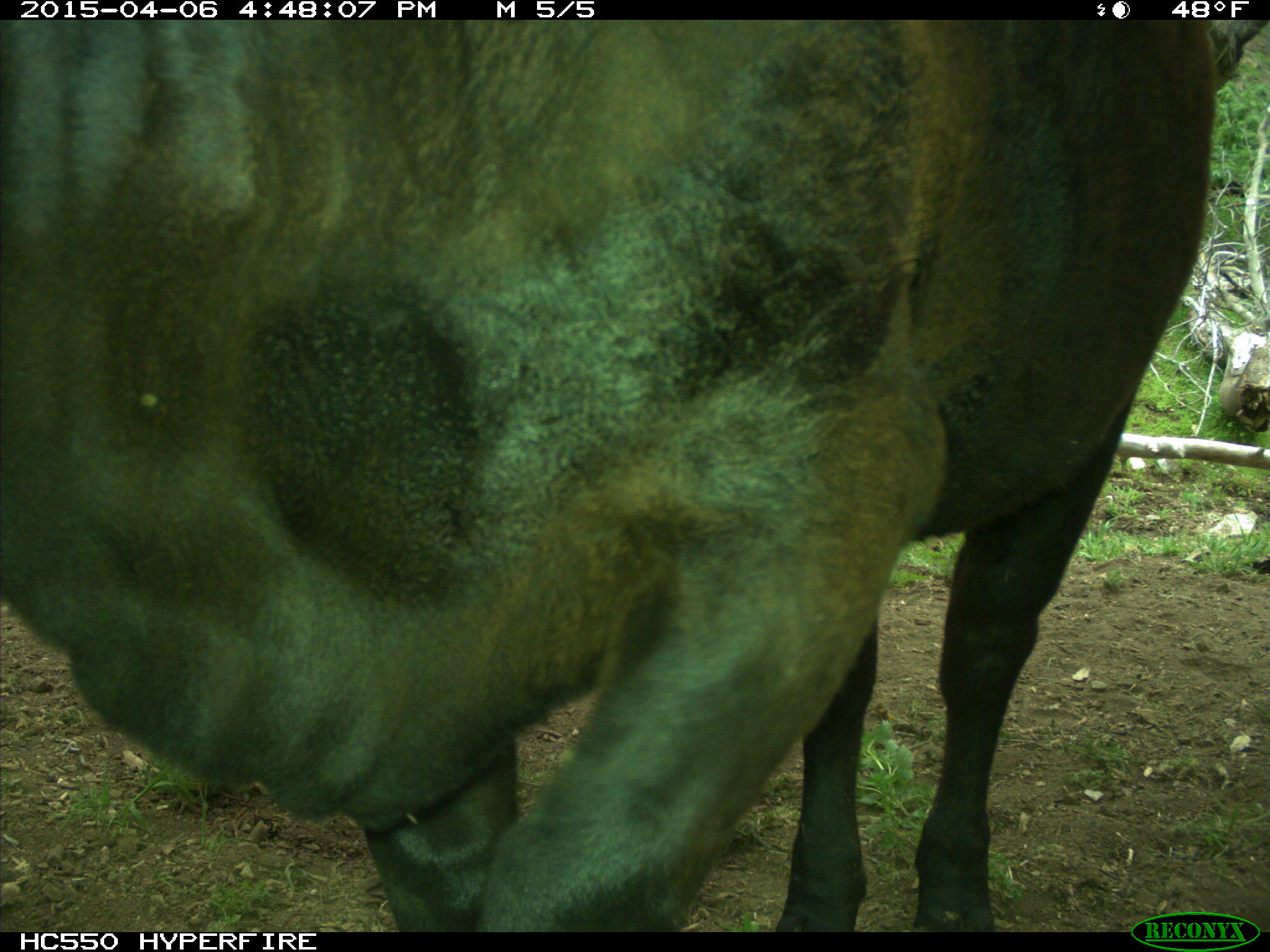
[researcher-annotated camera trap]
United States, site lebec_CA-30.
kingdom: Animalia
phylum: Chordata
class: Mammalia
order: Artiodactyla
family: Bovidae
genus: Bos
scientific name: Bos taurus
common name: domestic cow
Bos taurus (domestic cow).